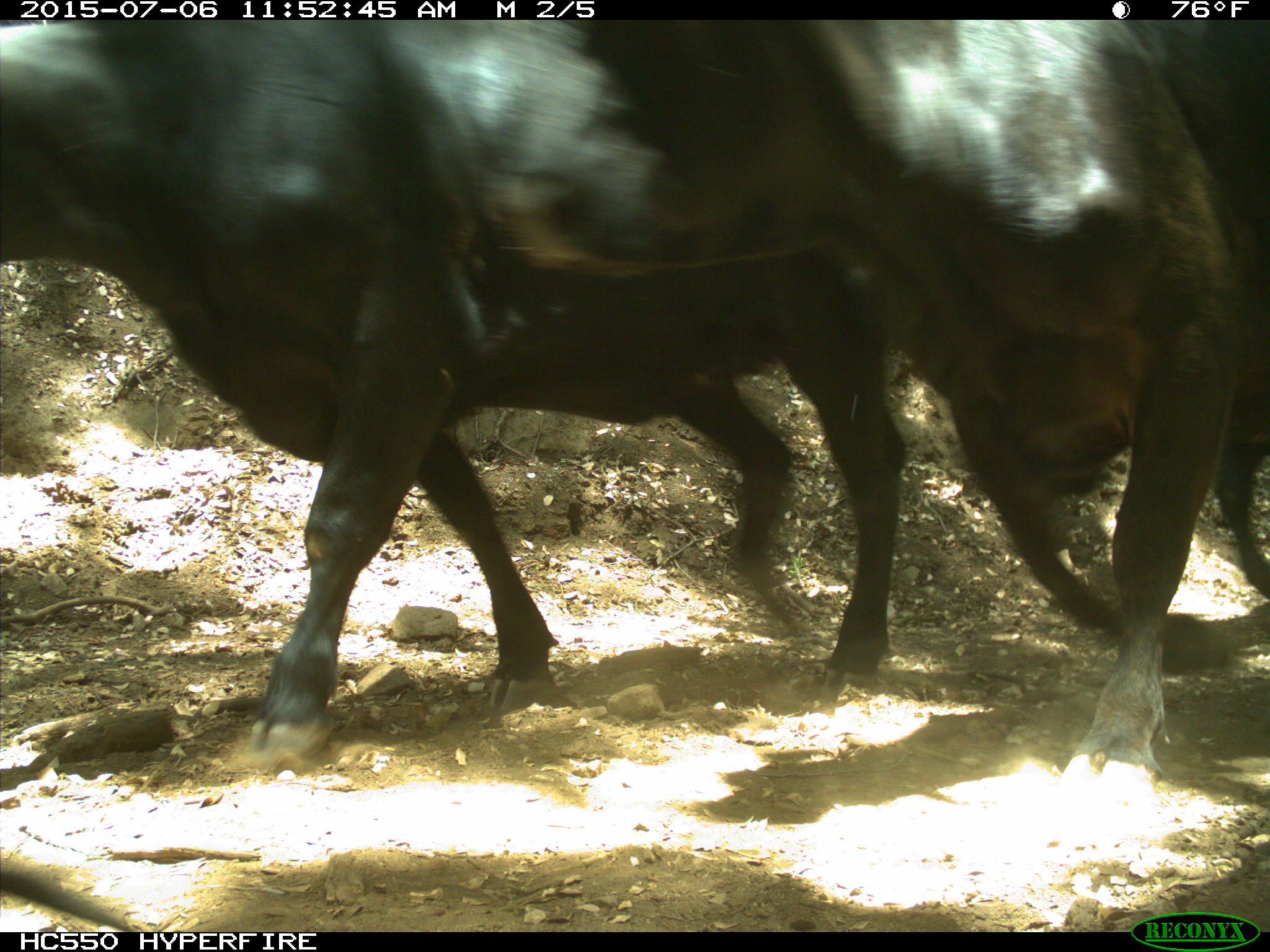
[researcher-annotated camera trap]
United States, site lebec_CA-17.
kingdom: Animalia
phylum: Chordata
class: Mammalia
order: Artiodactyla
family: Bovidae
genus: Bos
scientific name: Bos taurus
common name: domestic cow